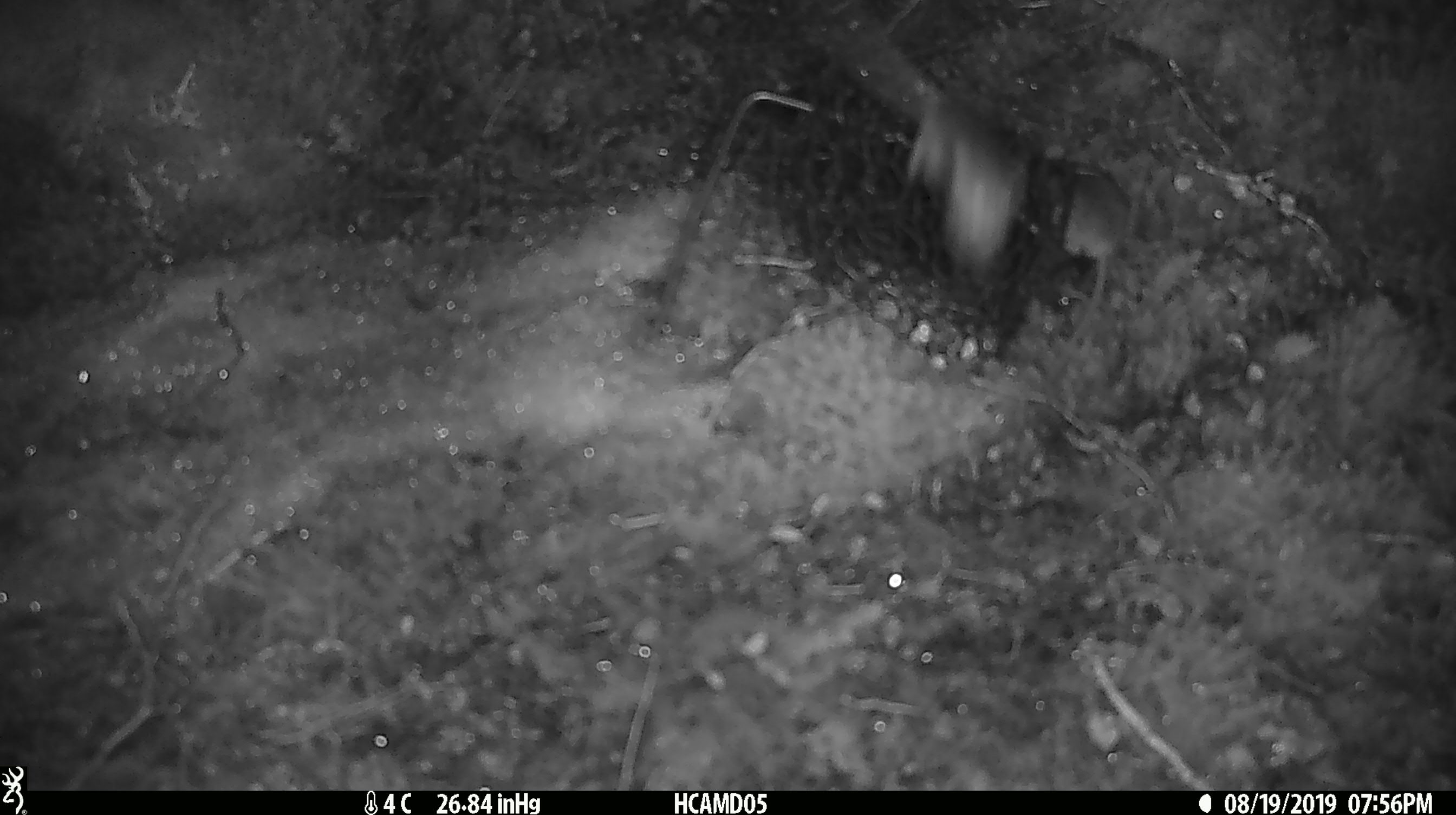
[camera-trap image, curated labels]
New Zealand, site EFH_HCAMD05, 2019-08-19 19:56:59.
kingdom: Animalia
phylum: Chordata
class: Mammalia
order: Rodentia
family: Muridae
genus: Mus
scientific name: Mus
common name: mouse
Mouse (Mus).